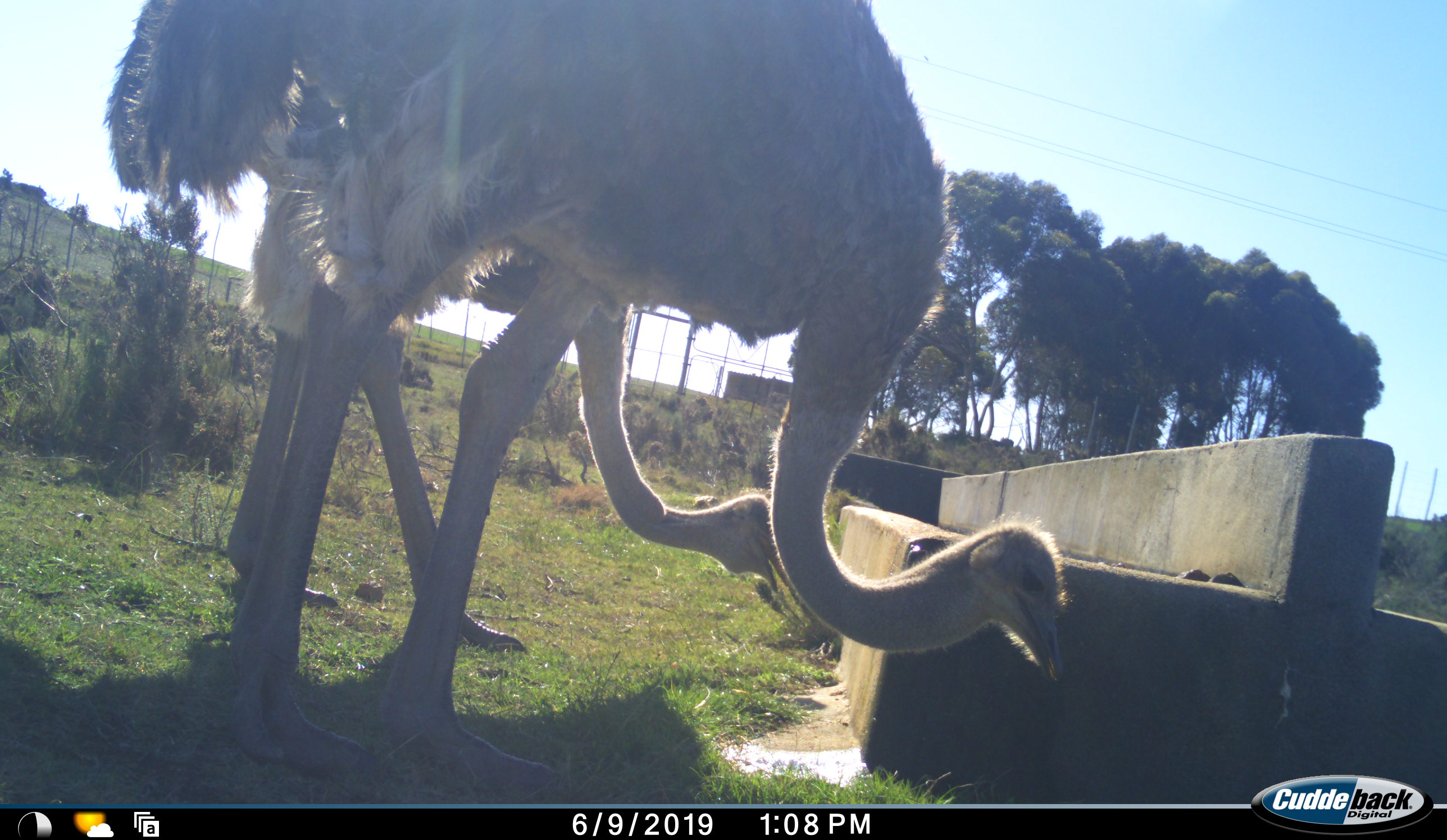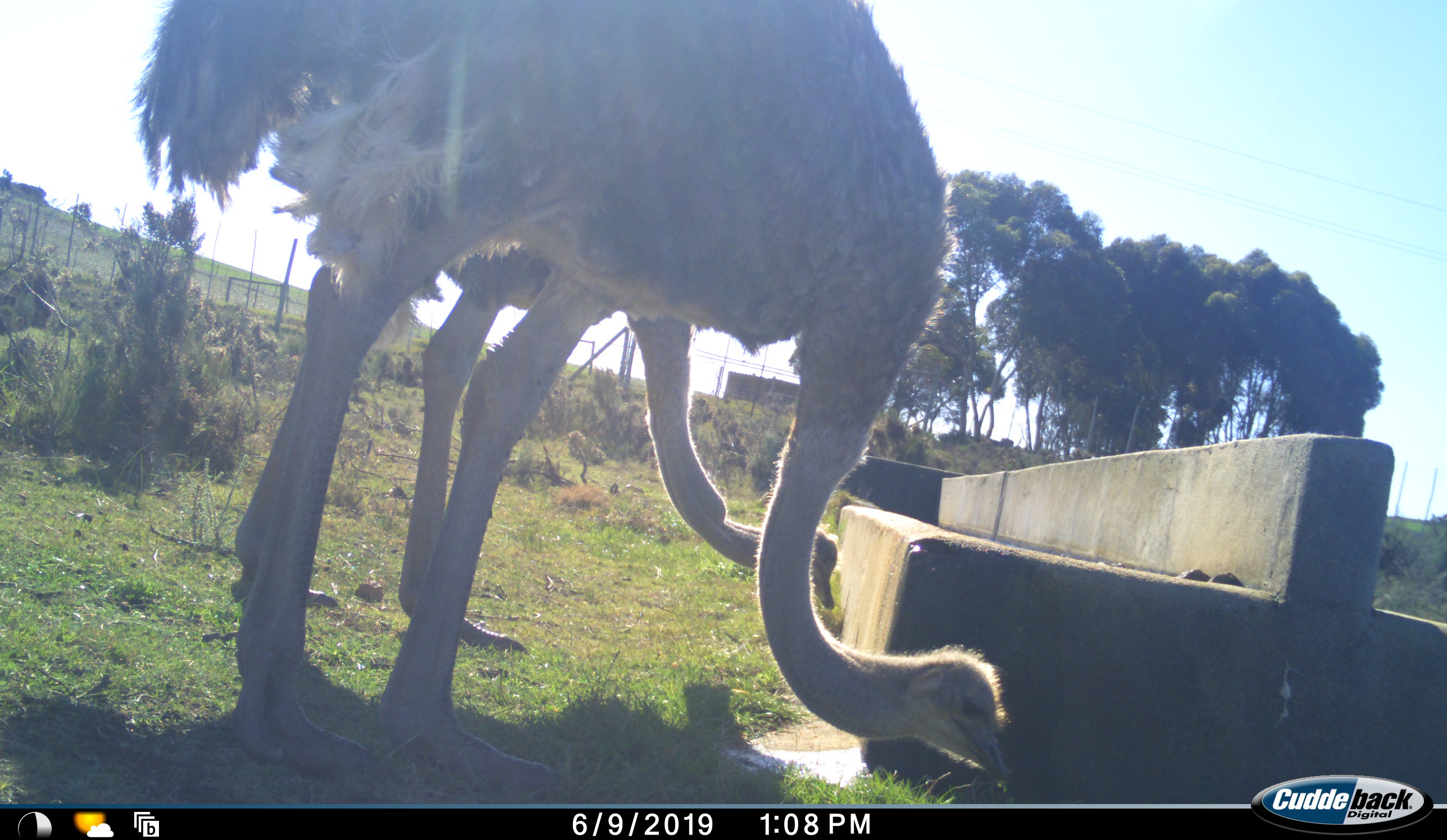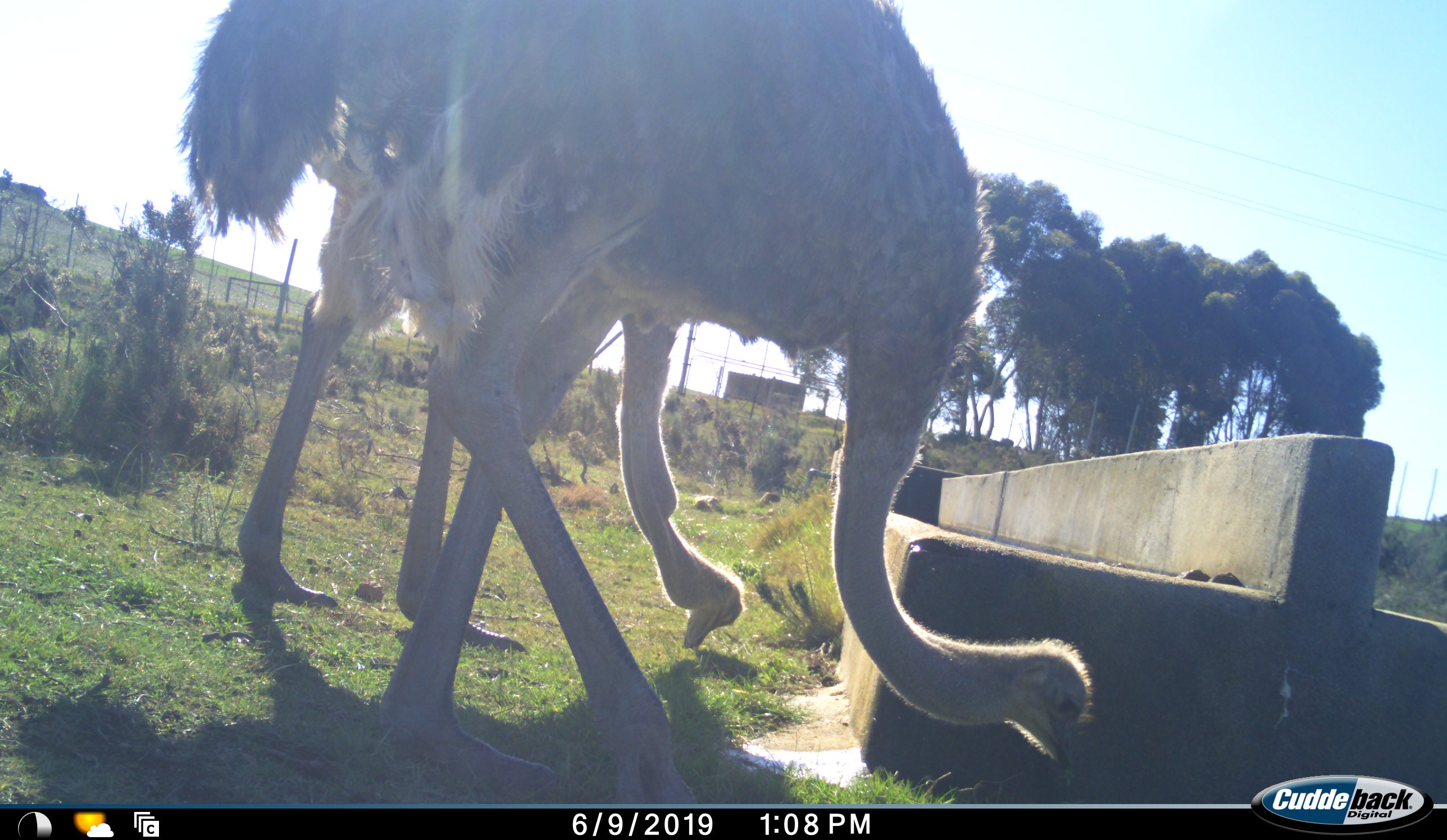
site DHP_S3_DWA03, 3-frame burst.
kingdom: Animalia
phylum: Chordata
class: Aves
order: Struthioniformes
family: Struthionidae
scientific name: Struthionidae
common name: ostrich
Ostrich (Struthionidae), count 2. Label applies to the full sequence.